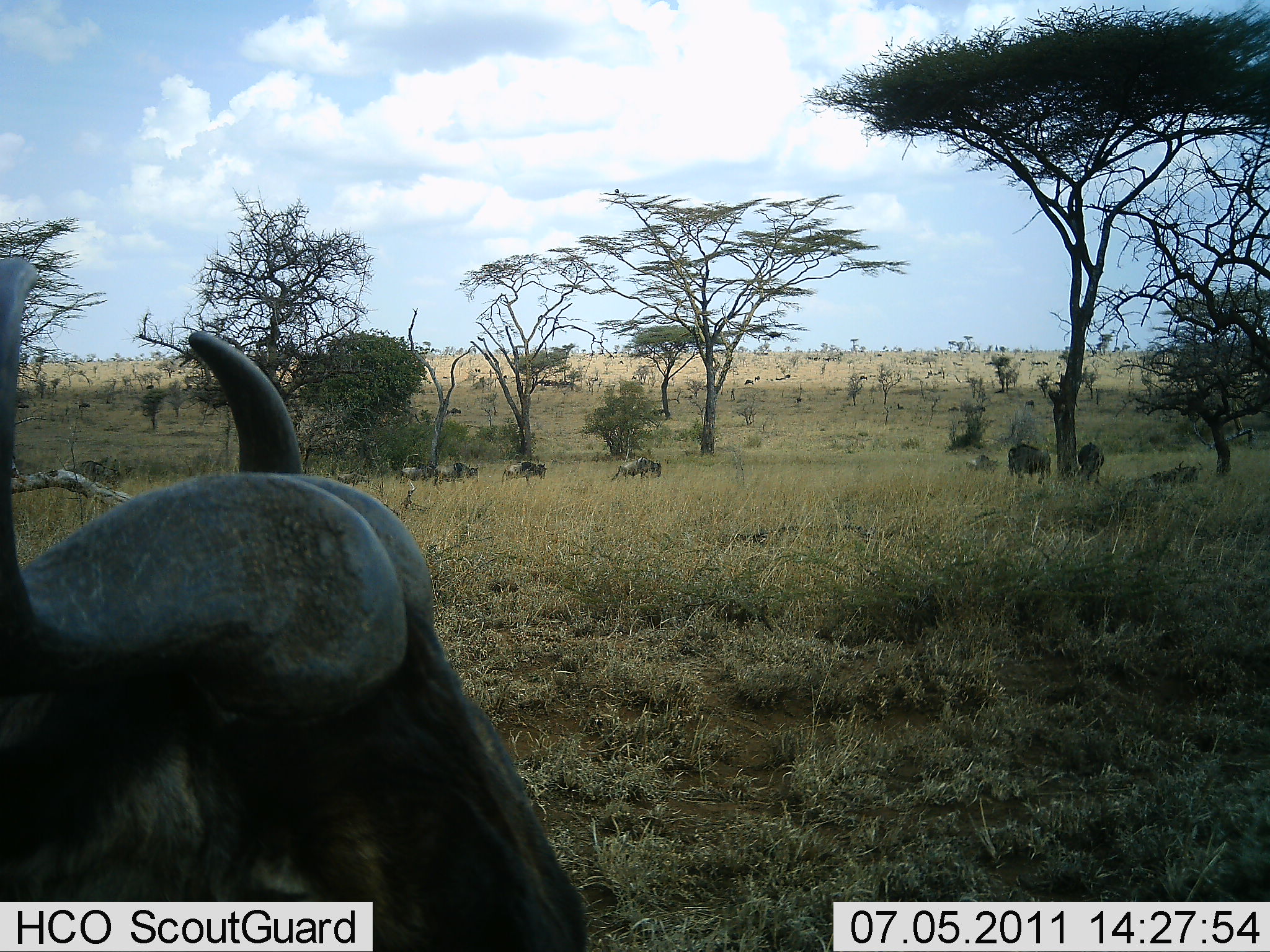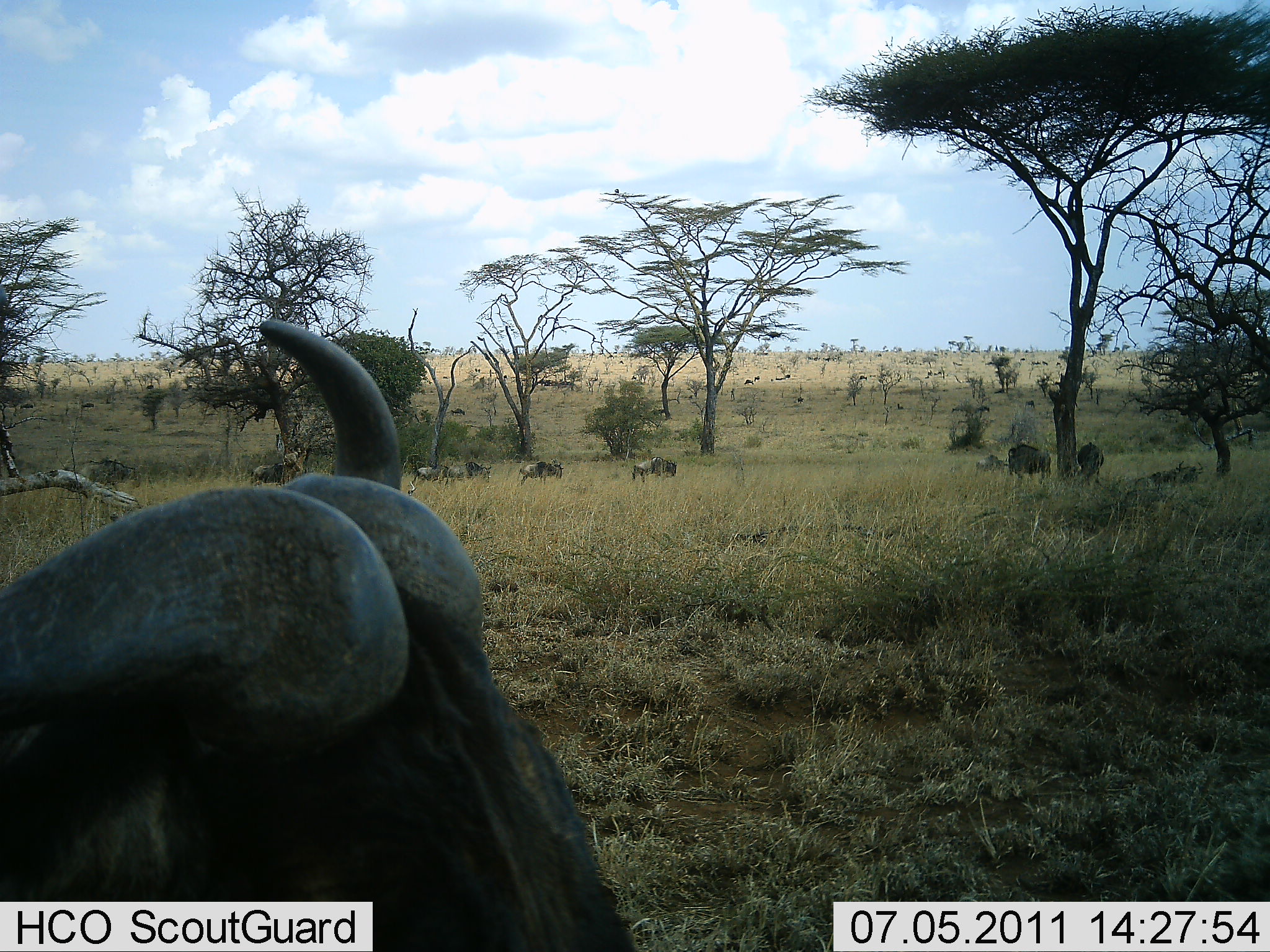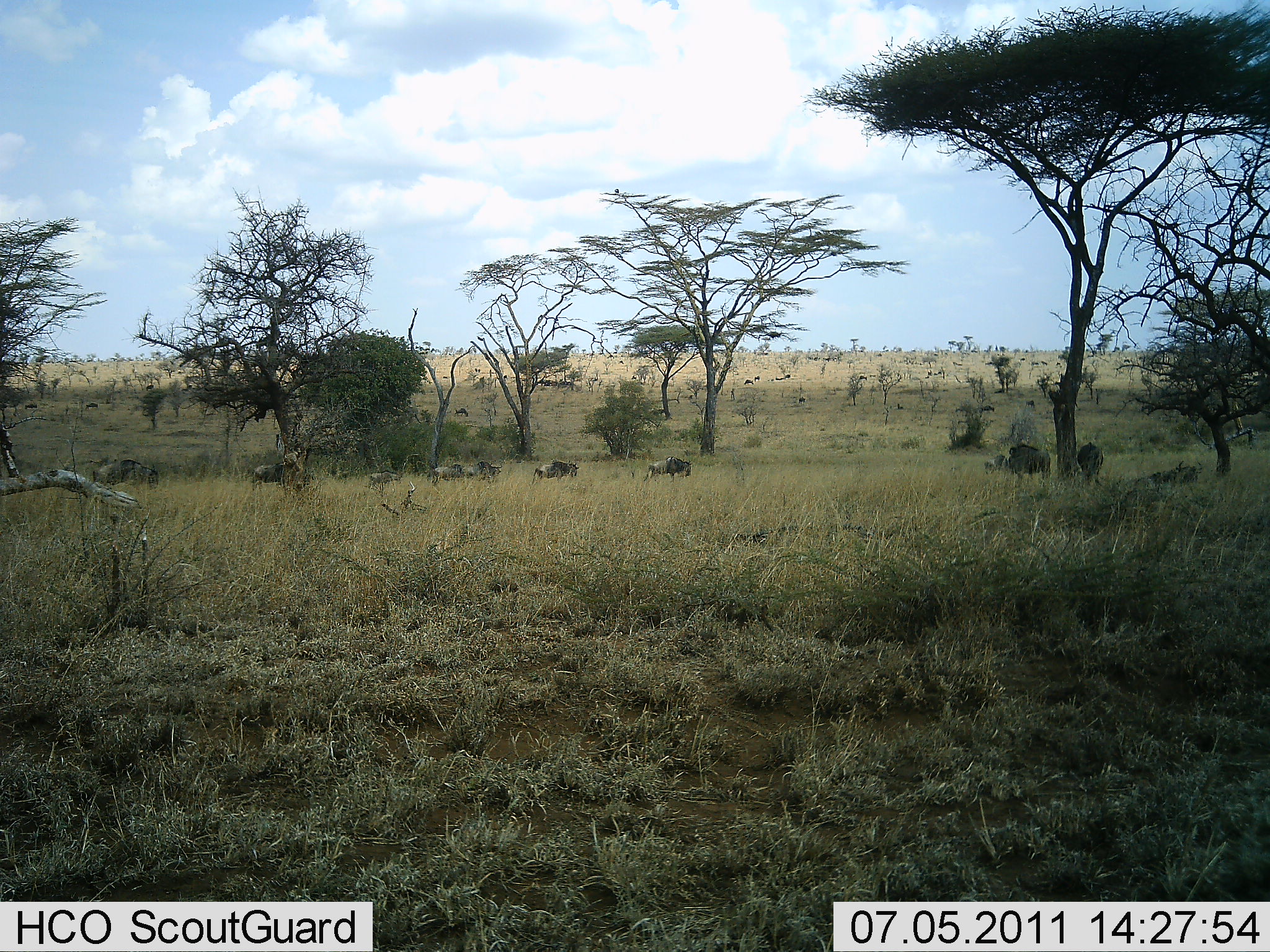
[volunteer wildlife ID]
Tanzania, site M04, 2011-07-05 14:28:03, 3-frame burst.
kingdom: Animalia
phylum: Chordata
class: Mammalia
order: Artiodactyla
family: Bovidae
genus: Connochaetes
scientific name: Connochaetes taurinus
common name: blue wildebeest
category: wildebeest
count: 11-50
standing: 55%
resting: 18%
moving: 55%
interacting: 9%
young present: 0%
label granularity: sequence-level